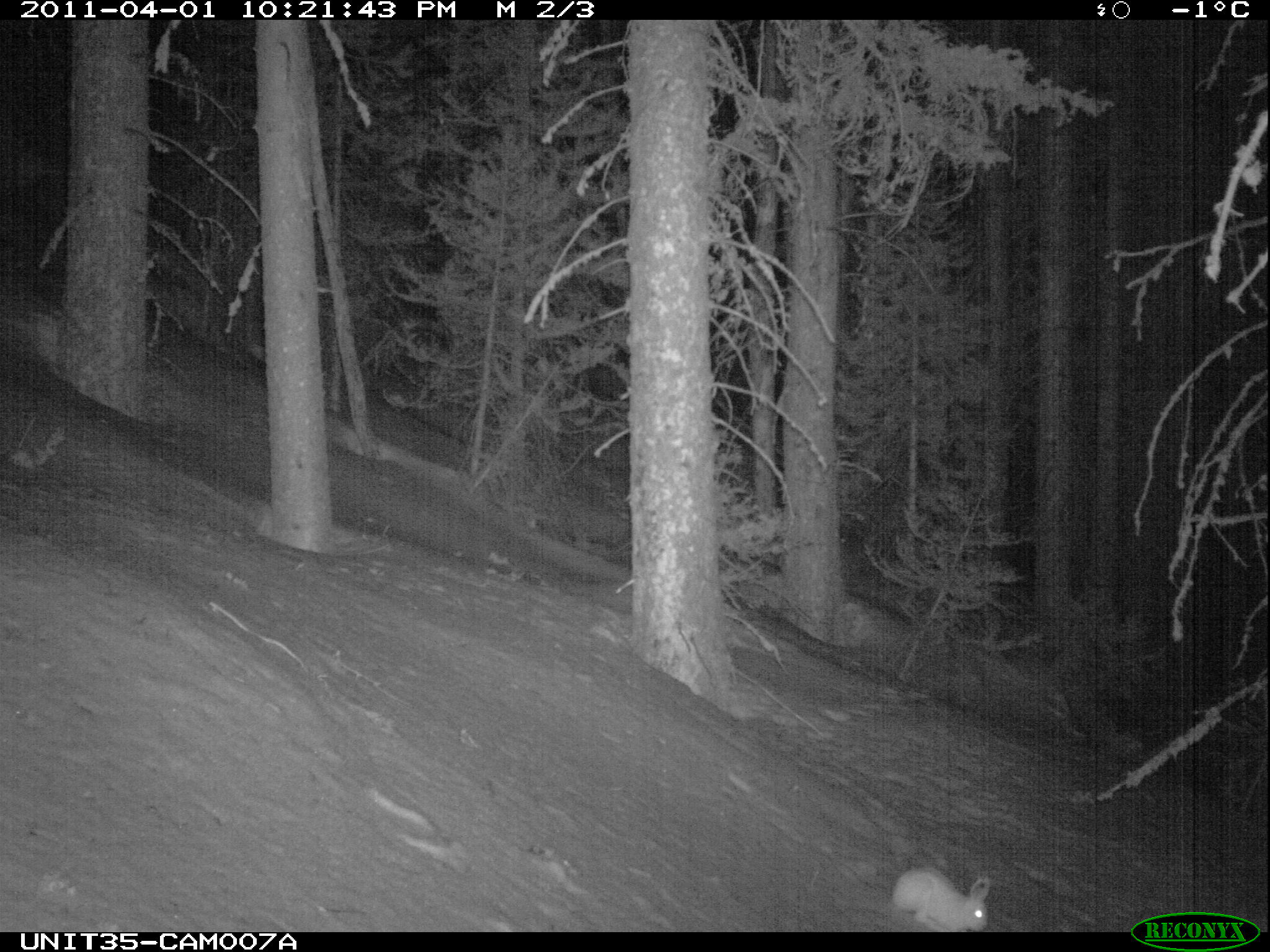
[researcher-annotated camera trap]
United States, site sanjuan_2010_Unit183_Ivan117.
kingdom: Animalia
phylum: Chordata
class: Mammalia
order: Lagomorpha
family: Leporidae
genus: Lepus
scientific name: Lepus americanus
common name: snowshoe hare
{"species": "Lepus americanus (snowshoe hare)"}